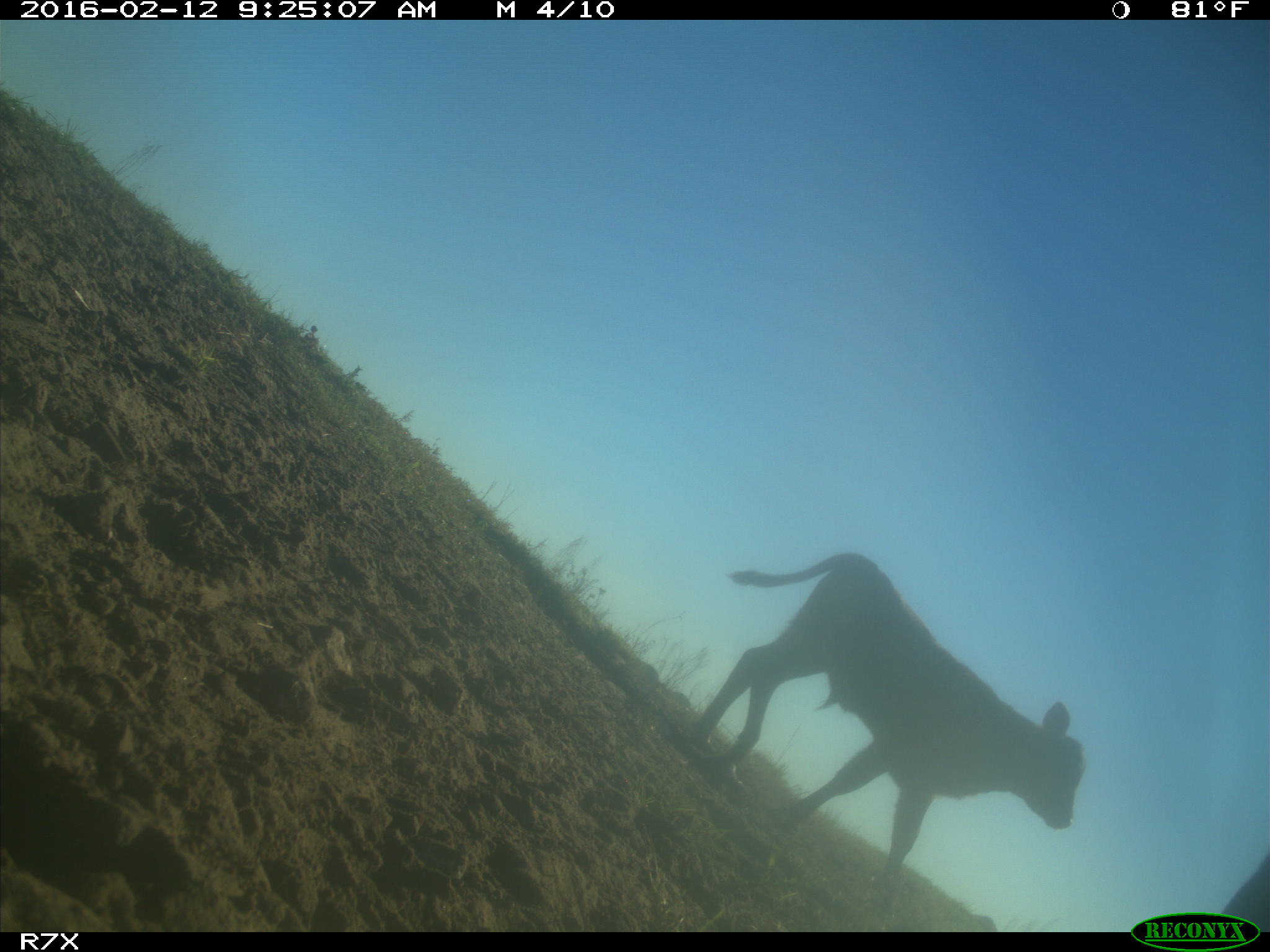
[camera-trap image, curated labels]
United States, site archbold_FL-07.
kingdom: Animalia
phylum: Chordata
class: Mammalia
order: Artiodactyla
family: Bovidae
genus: Bos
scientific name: Bos taurus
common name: domestic cow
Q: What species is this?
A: Bos taurus (domestic cow).